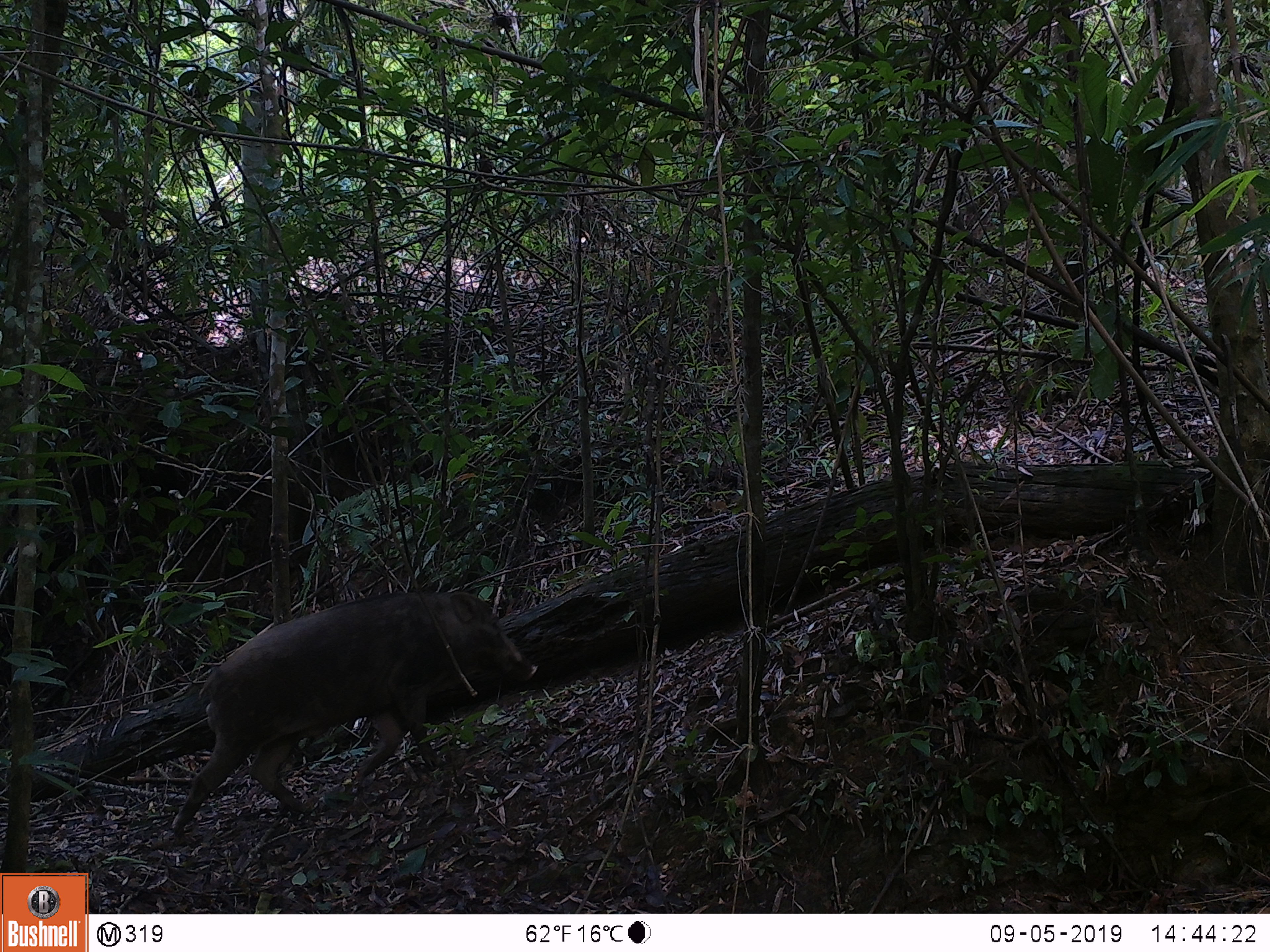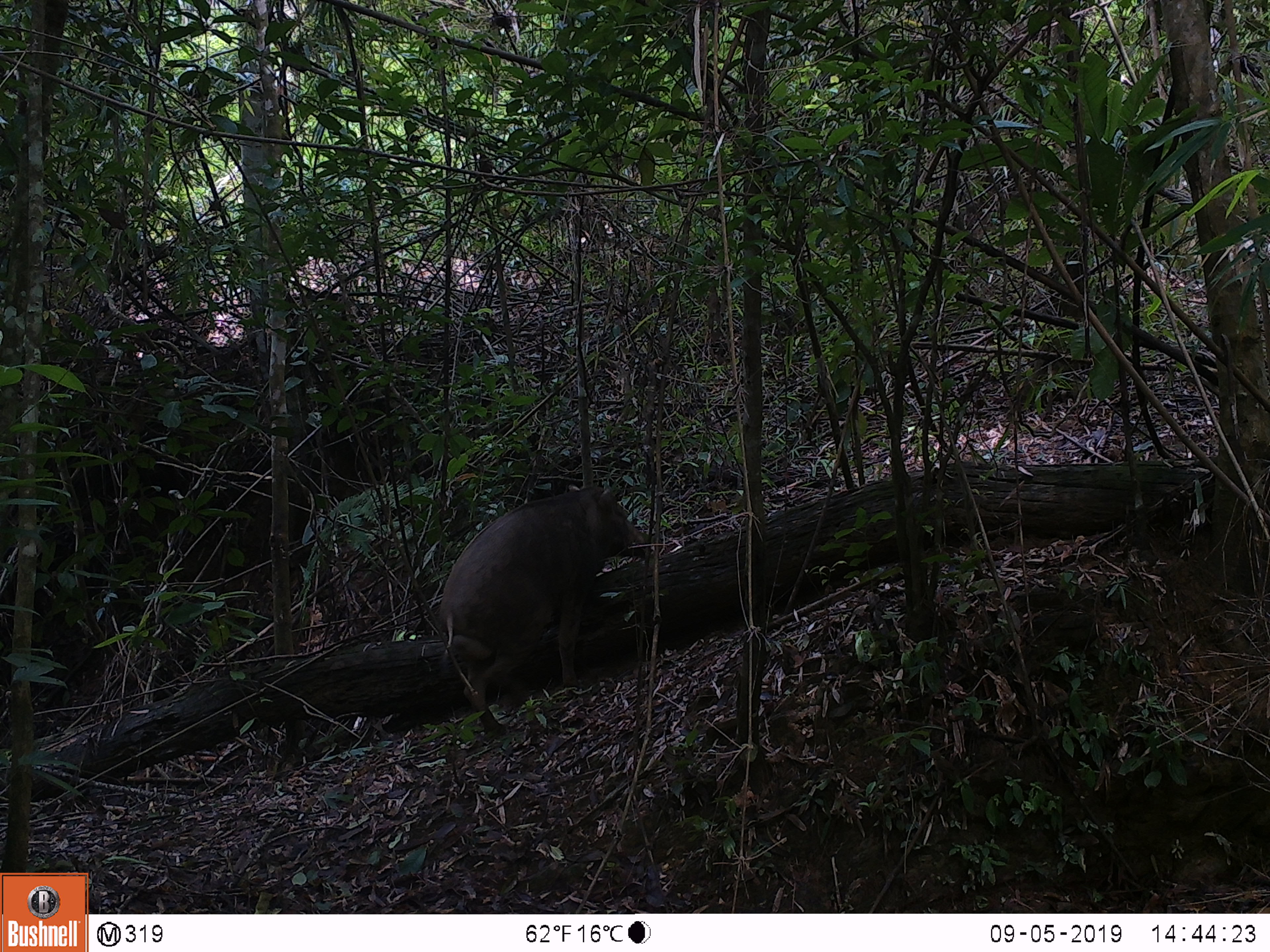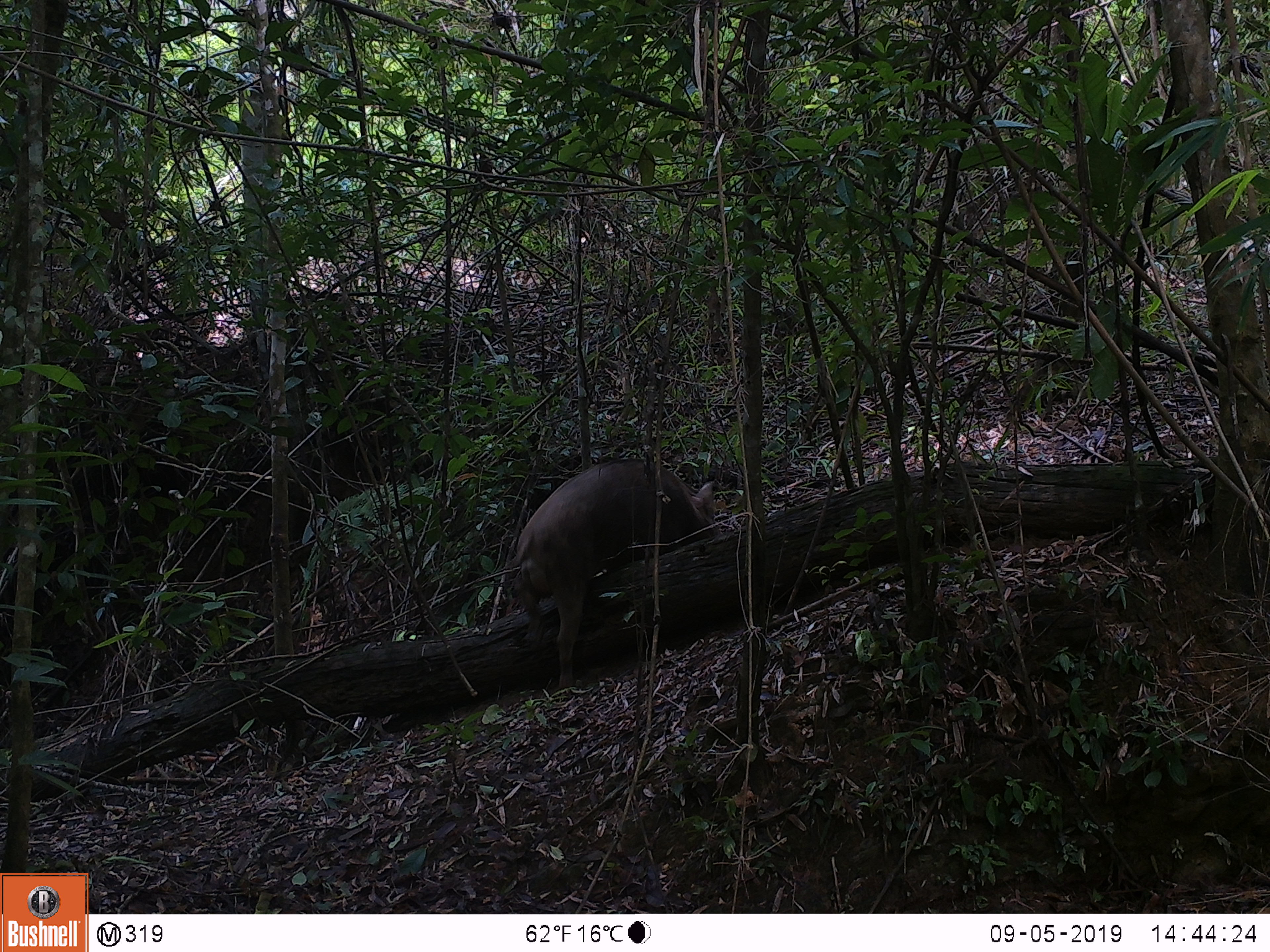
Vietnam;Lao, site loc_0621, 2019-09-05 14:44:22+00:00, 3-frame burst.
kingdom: Animalia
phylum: Chordata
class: Mammalia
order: Artiodactyla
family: Suidae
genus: Sus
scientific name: Sus scrofa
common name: eurasian wild pig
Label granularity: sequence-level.